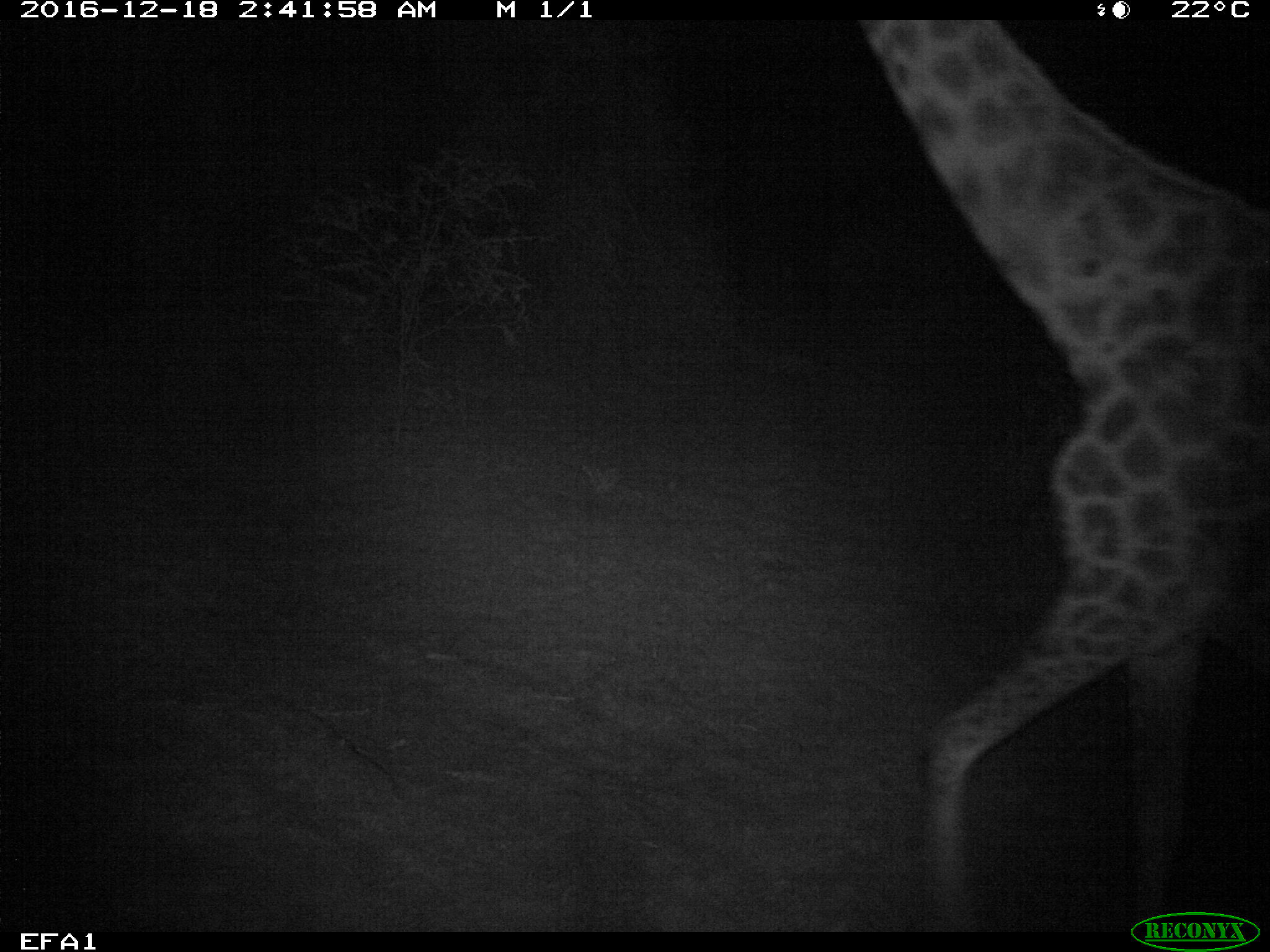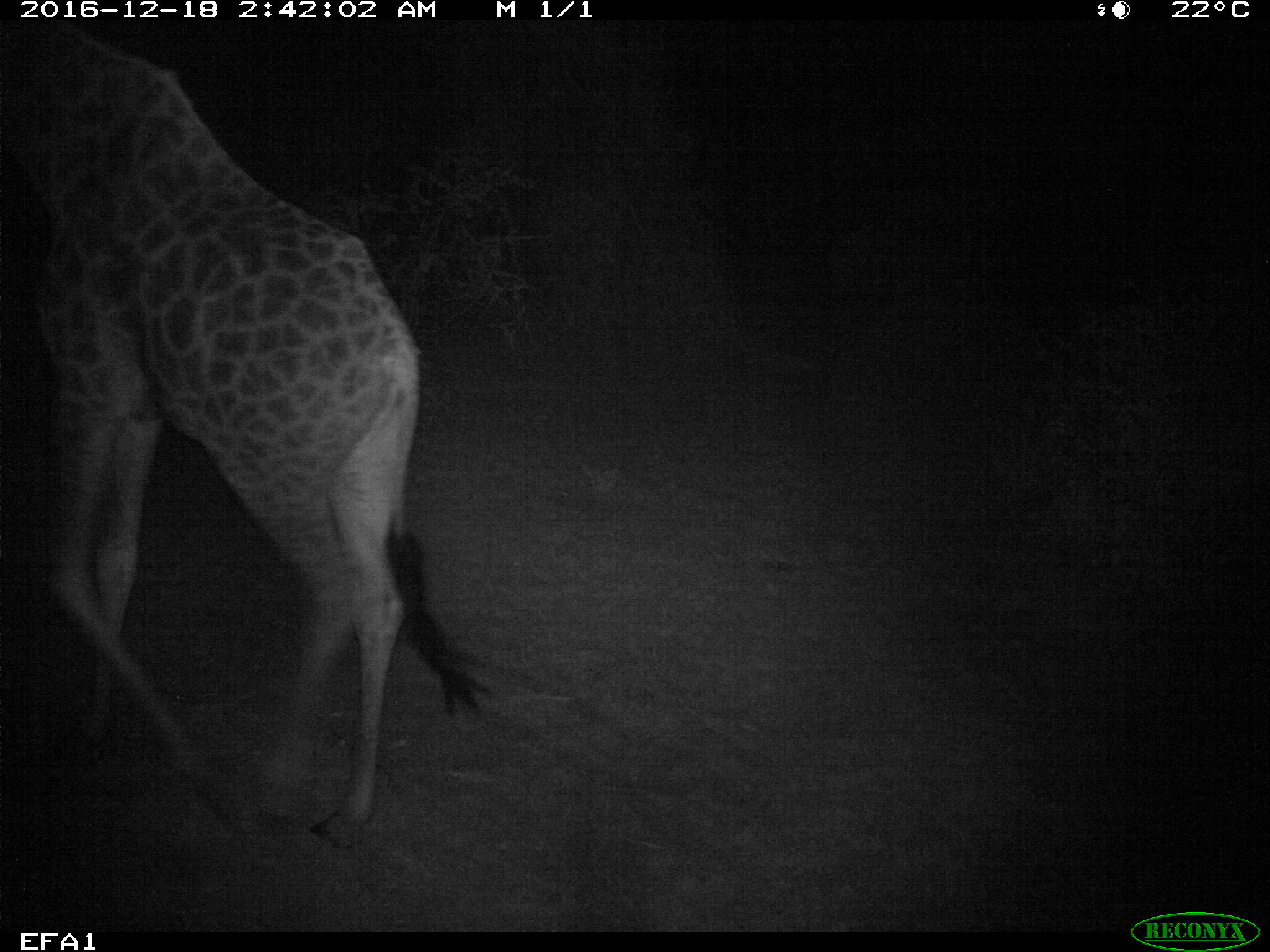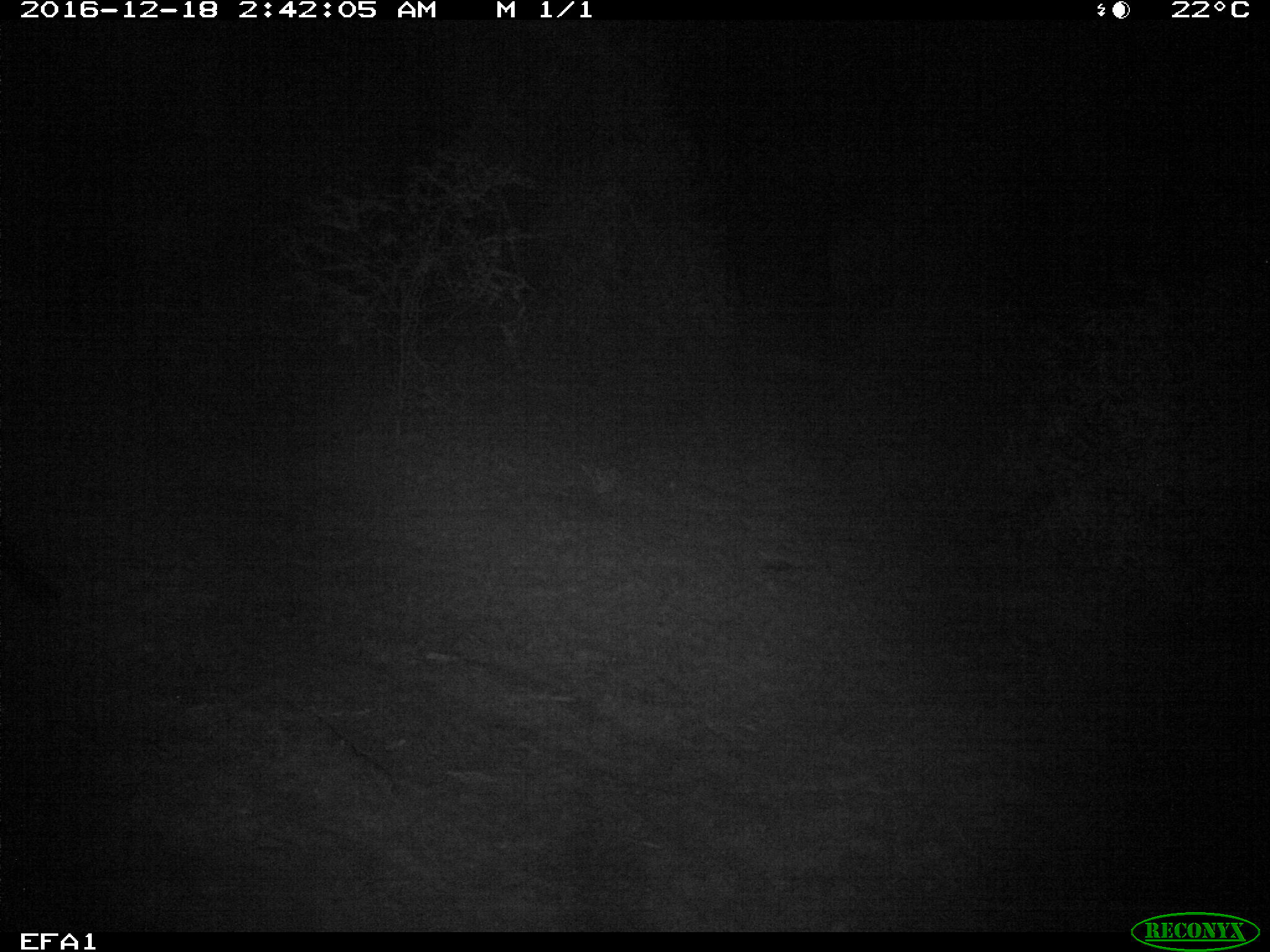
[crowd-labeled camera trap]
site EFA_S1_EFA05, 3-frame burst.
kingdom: Animalia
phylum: Chordata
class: Mammalia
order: Artiodactyla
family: Giraffidae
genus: Giraffa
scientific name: Giraffa camelopardalis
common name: giraffe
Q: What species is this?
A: Giraffe (Giraffa camelopardalis).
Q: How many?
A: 1.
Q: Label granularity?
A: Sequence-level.